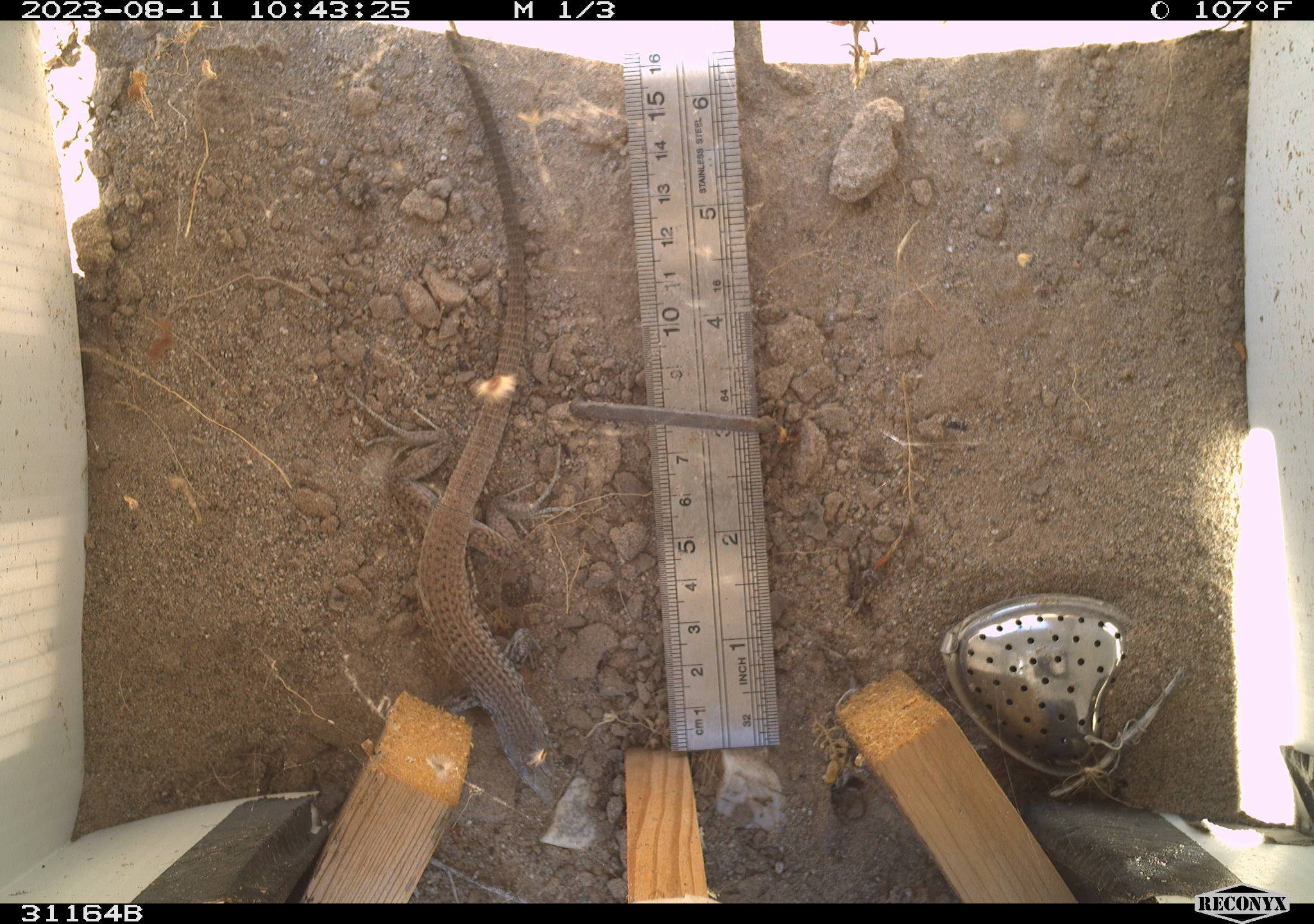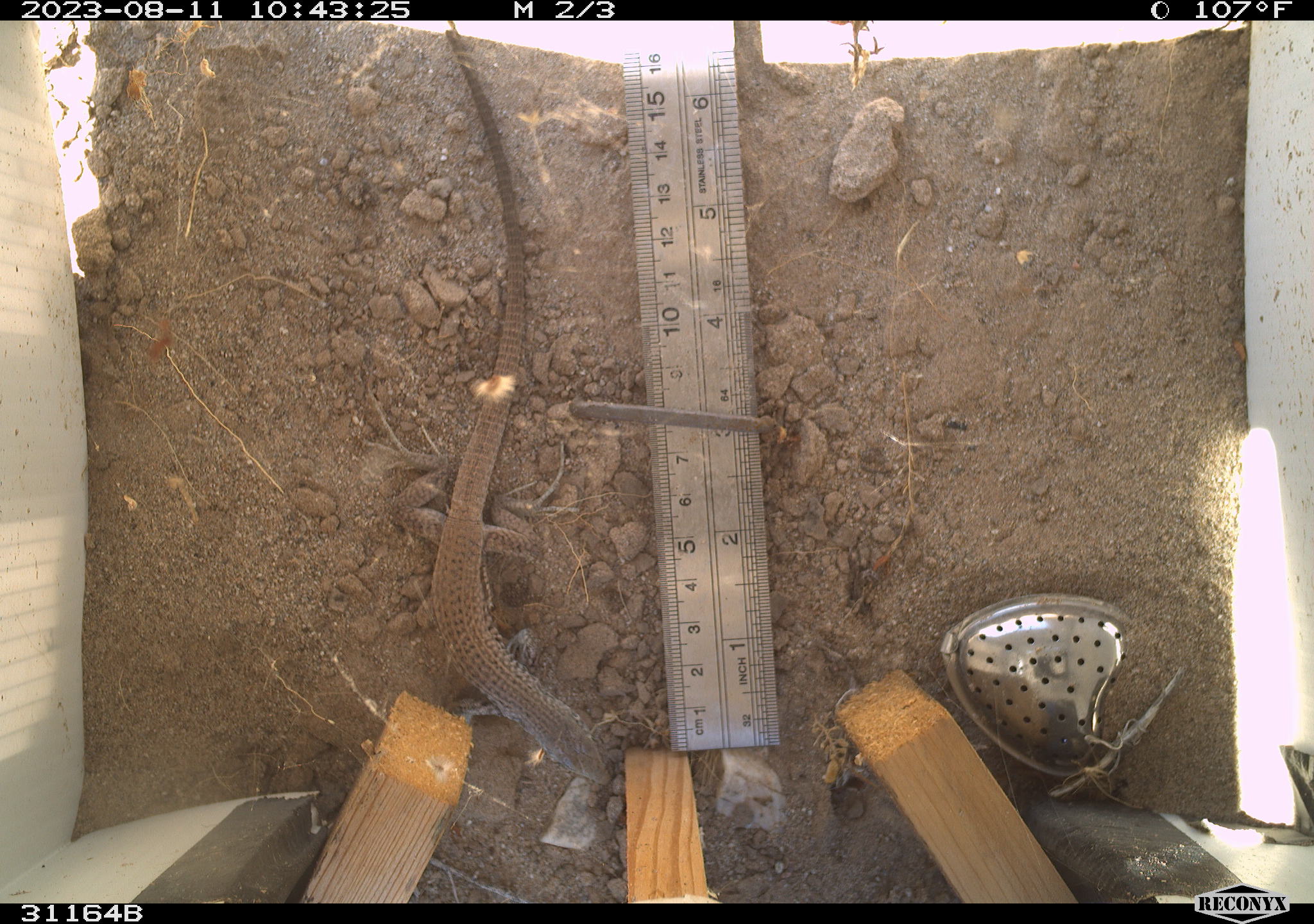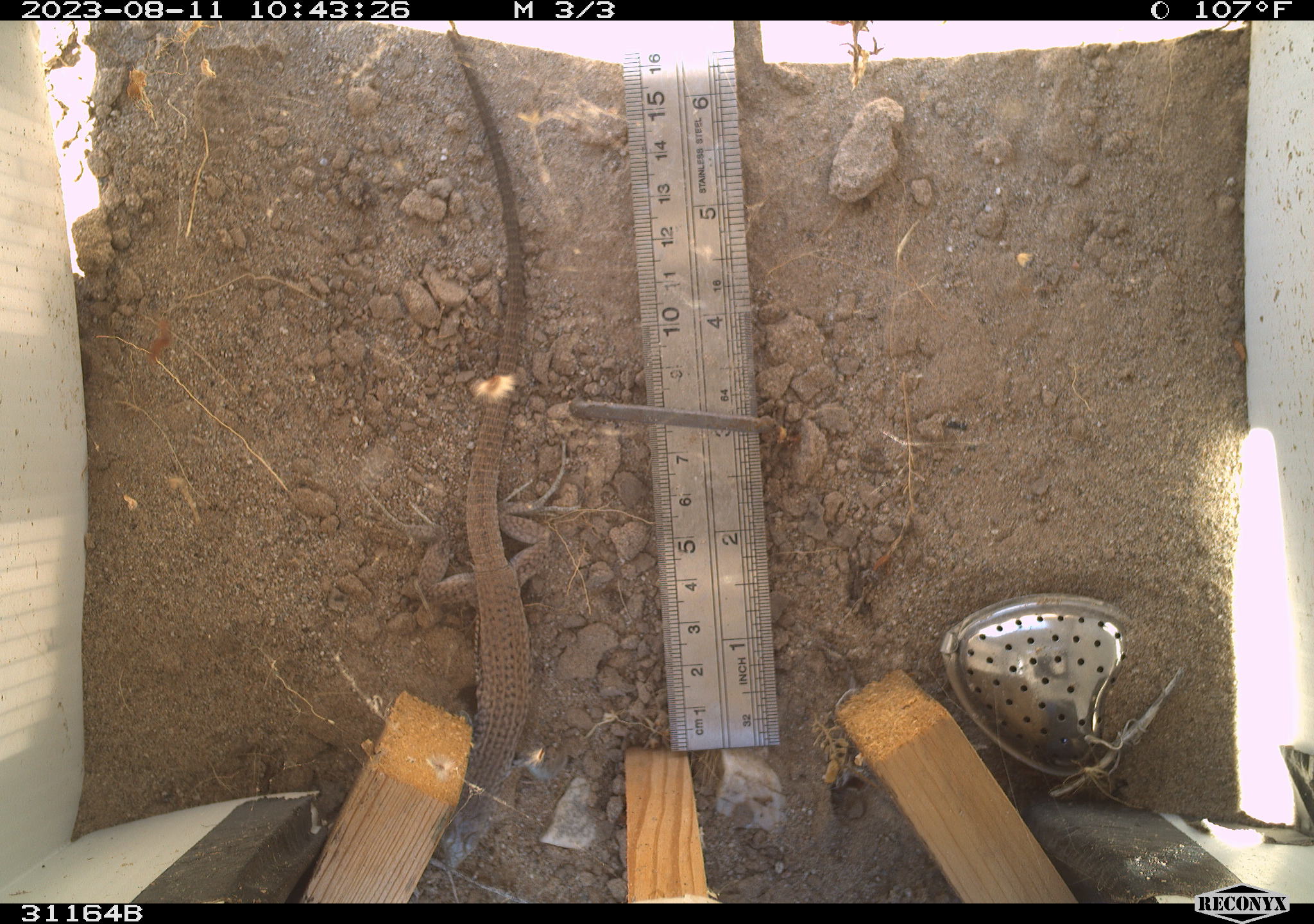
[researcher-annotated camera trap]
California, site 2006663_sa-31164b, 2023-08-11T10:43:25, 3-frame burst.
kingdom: Animalia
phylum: Chordata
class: Reptilia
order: Squamata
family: Teiidae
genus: Aspidoscelis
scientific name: Aspidoscelis tigris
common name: western whiptail